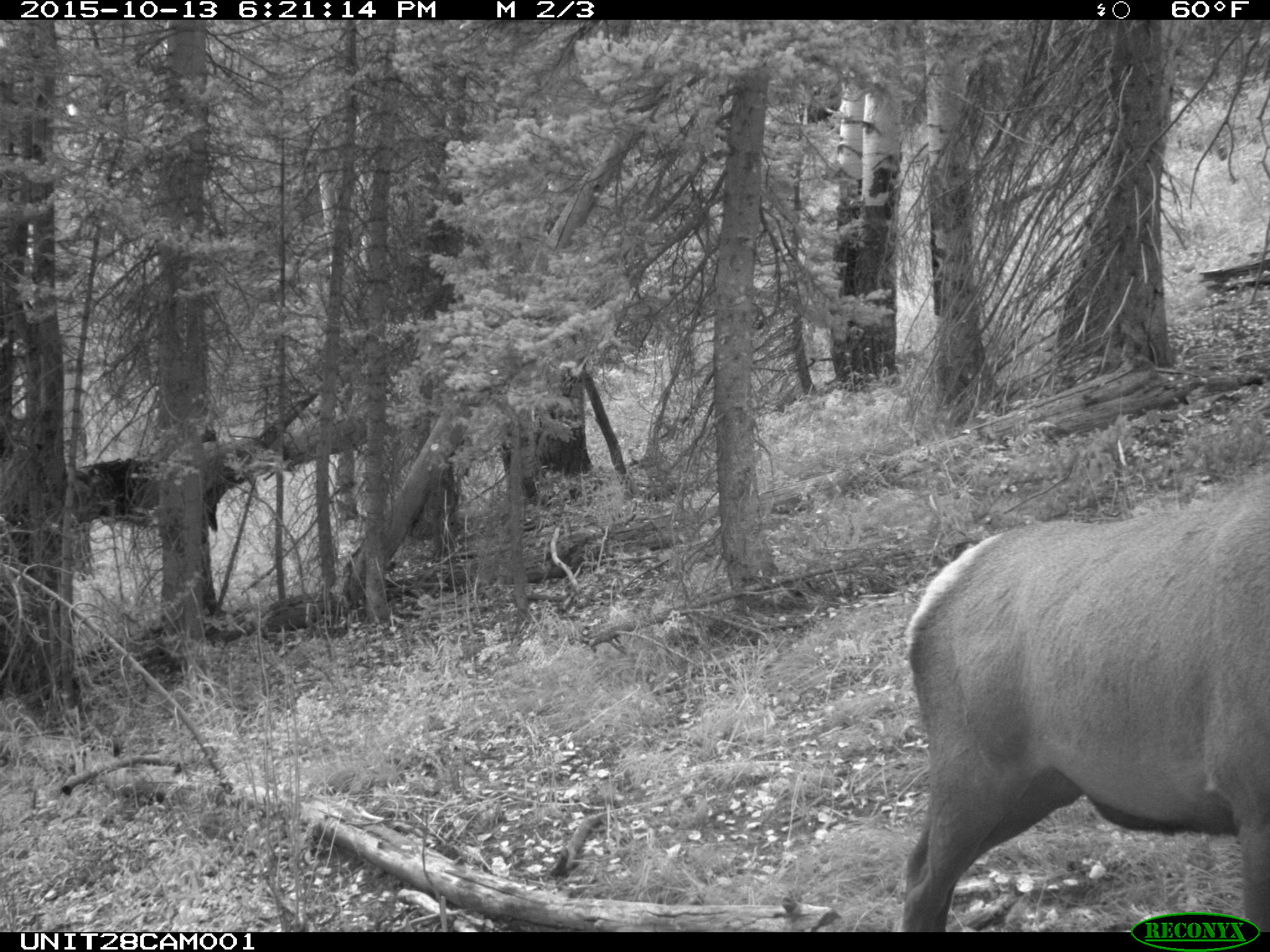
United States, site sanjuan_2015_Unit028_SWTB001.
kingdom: Animalia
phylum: Chordata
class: Mammalia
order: Artiodactyla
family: Cervidae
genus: Cervus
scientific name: Cervus elaphus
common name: red deer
Cervus elaphus (red deer).